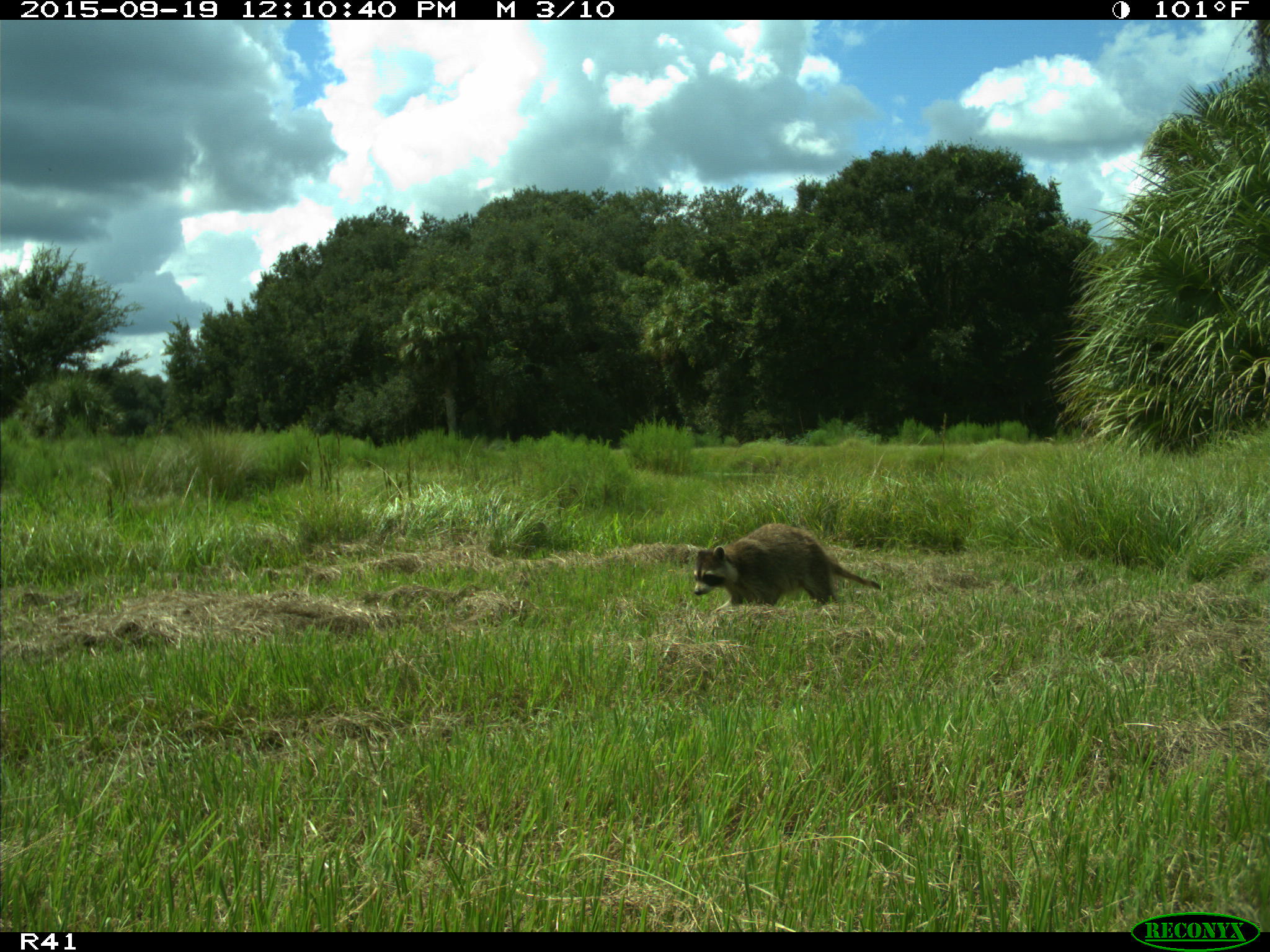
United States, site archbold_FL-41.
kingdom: Animalia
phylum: Chordata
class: Mammalia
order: Carnivora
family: Procyonidae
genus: Procyon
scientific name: Procyon lotor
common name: common raccoon